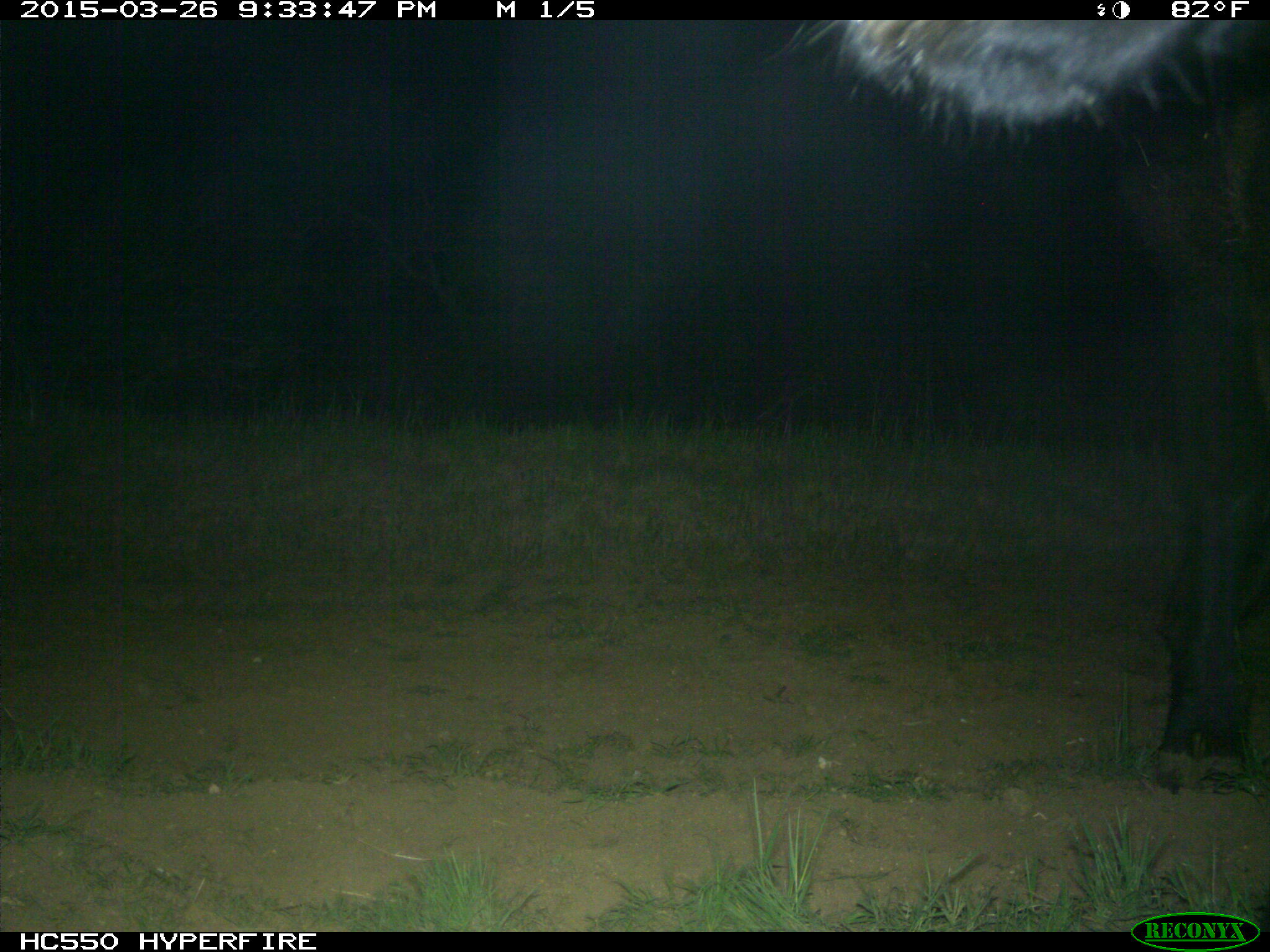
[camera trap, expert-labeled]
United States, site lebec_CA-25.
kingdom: Animalia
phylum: Chordata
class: Mammalia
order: Artiodactyla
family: Bovidae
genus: Bos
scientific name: Bos taurus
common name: domestic cow